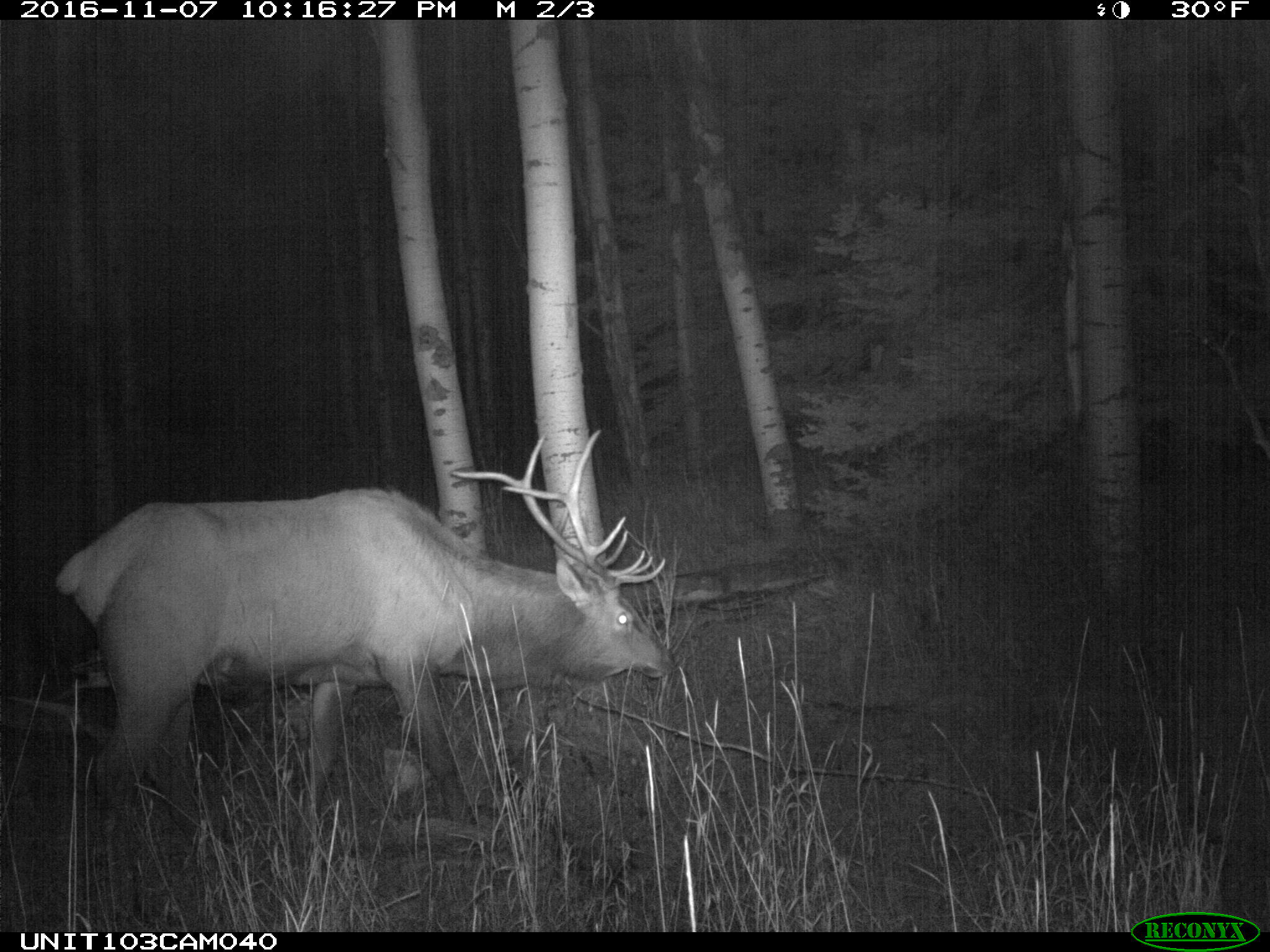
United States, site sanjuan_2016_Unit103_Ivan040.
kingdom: Animalia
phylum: Chordata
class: Mammalia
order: Artiodactyla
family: Cervidae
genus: Cervus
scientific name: Cervus elaphus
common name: red deer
Cervus elaphus (red deer).